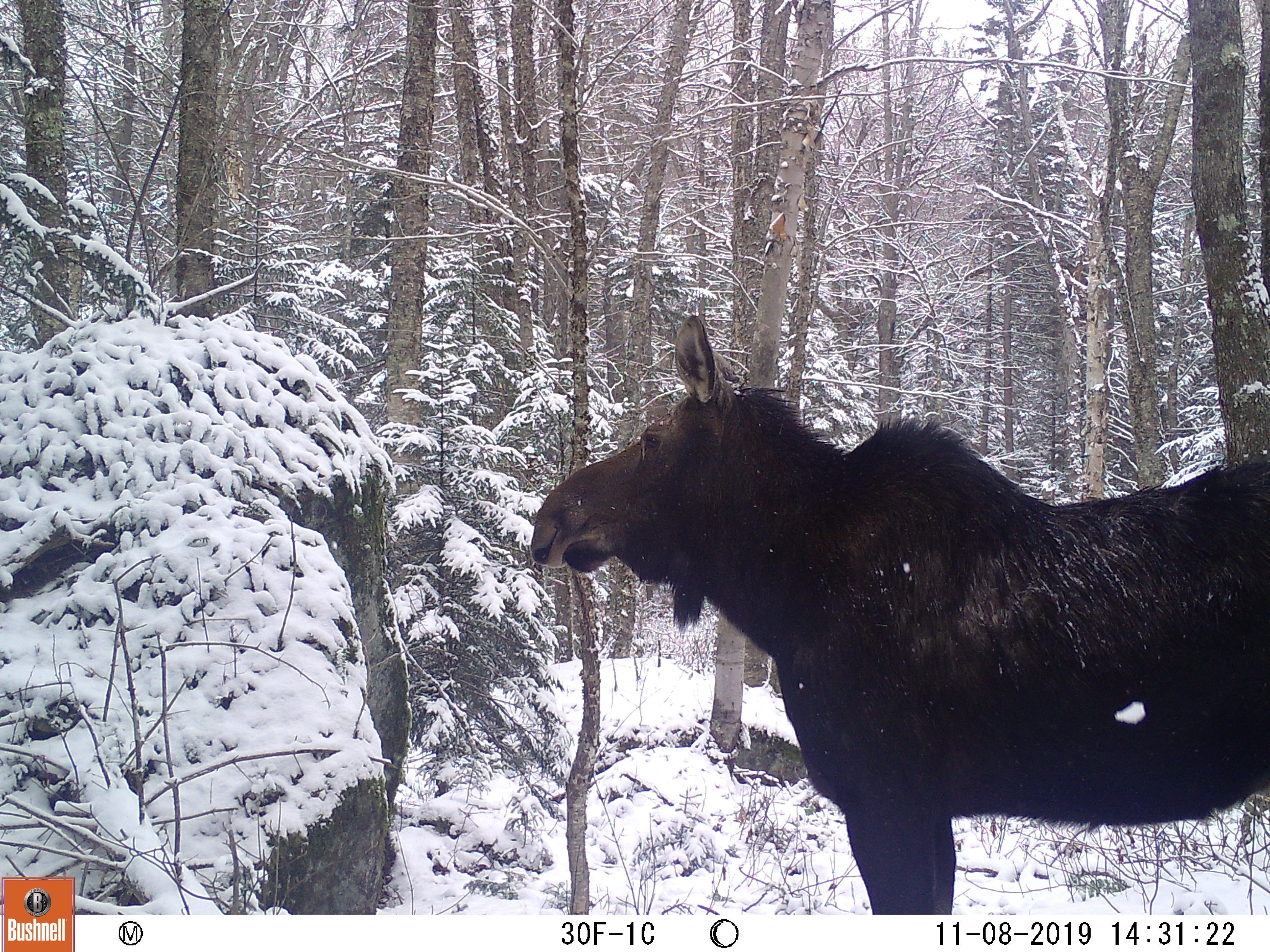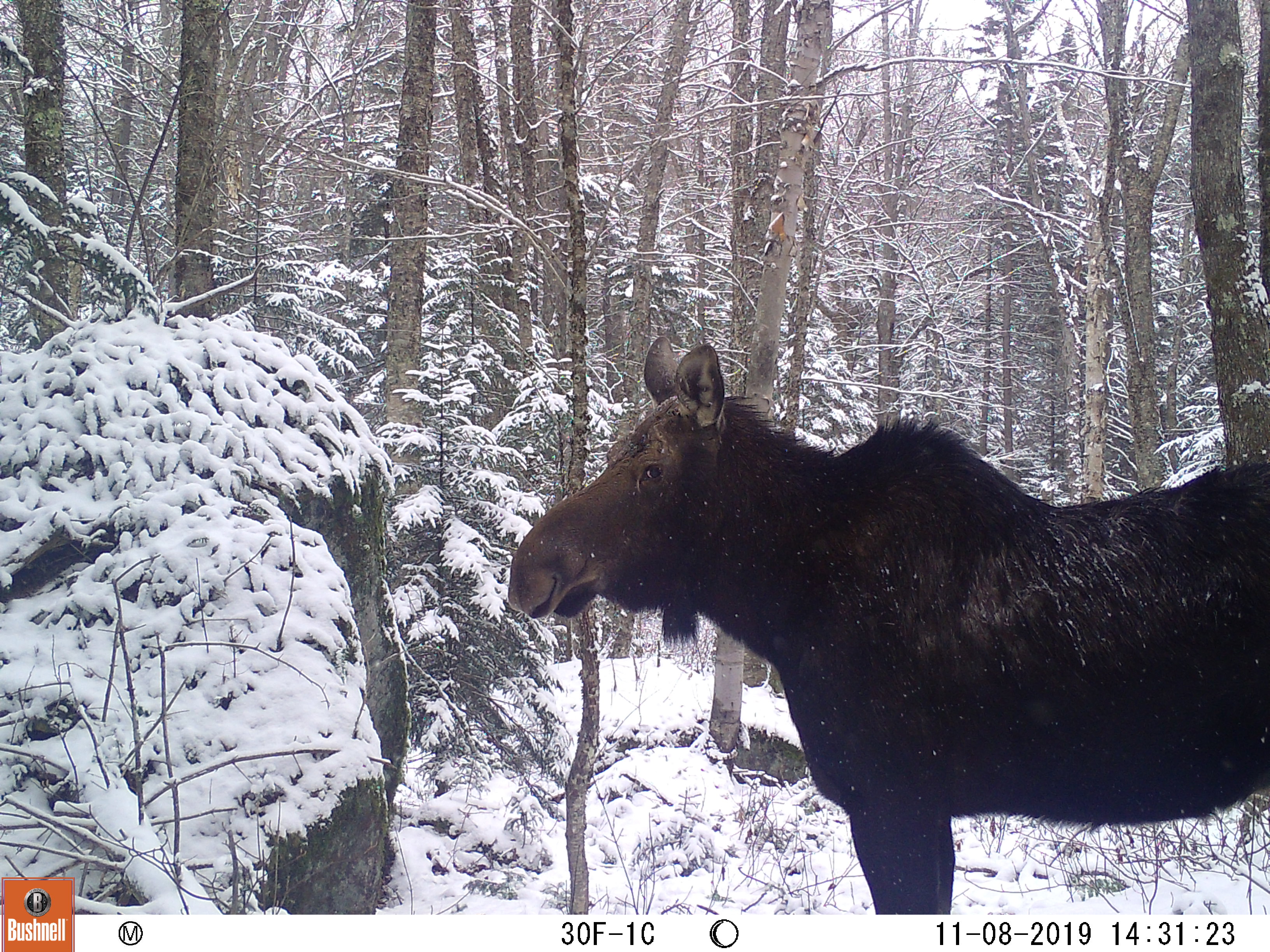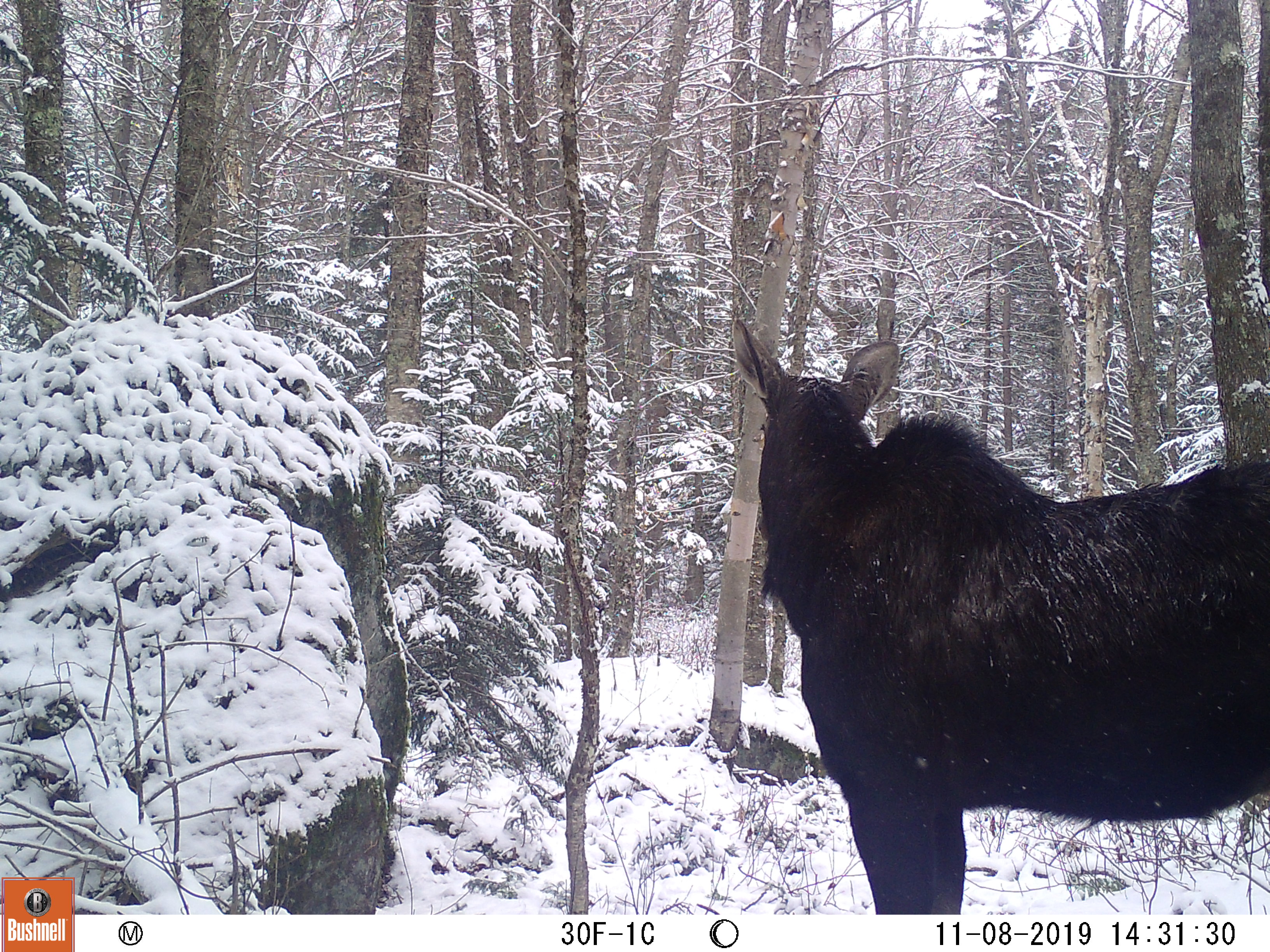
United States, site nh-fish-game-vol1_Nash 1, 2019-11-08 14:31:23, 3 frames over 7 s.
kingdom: Animalia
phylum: Chordata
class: Mammalia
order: Artiodactyla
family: Cervidae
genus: Alces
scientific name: Alces alces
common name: moose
Moose (Alces alces).